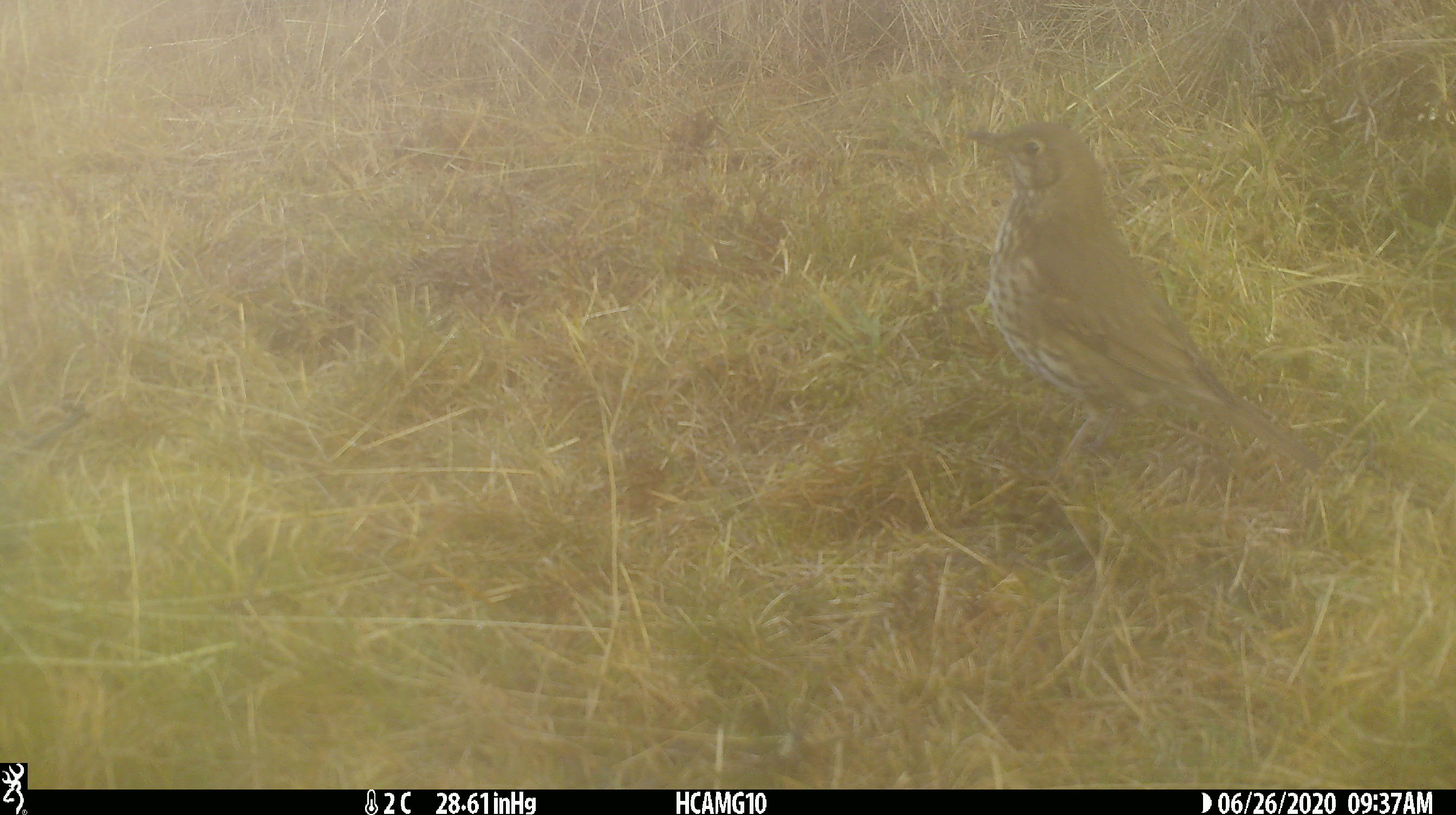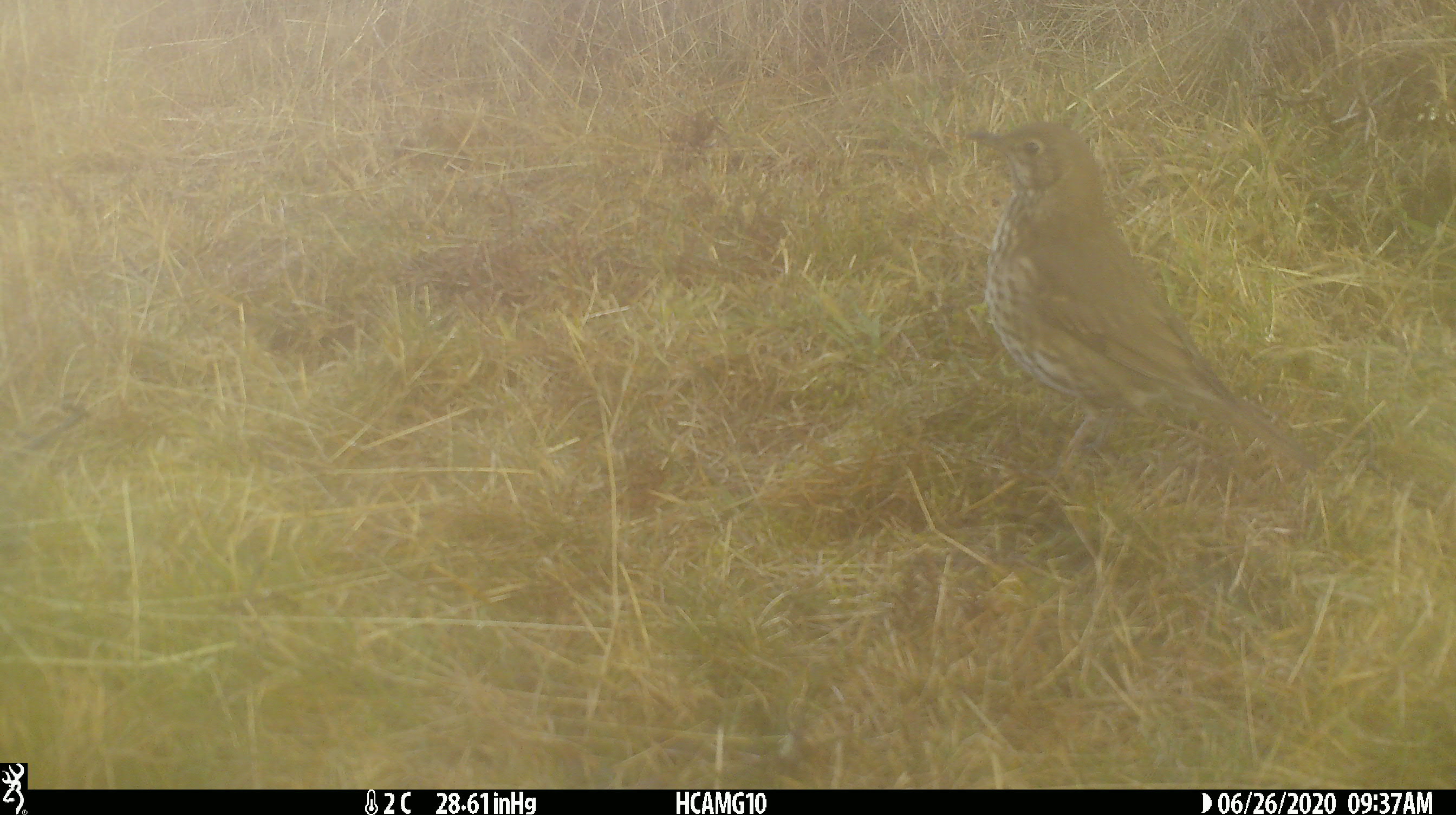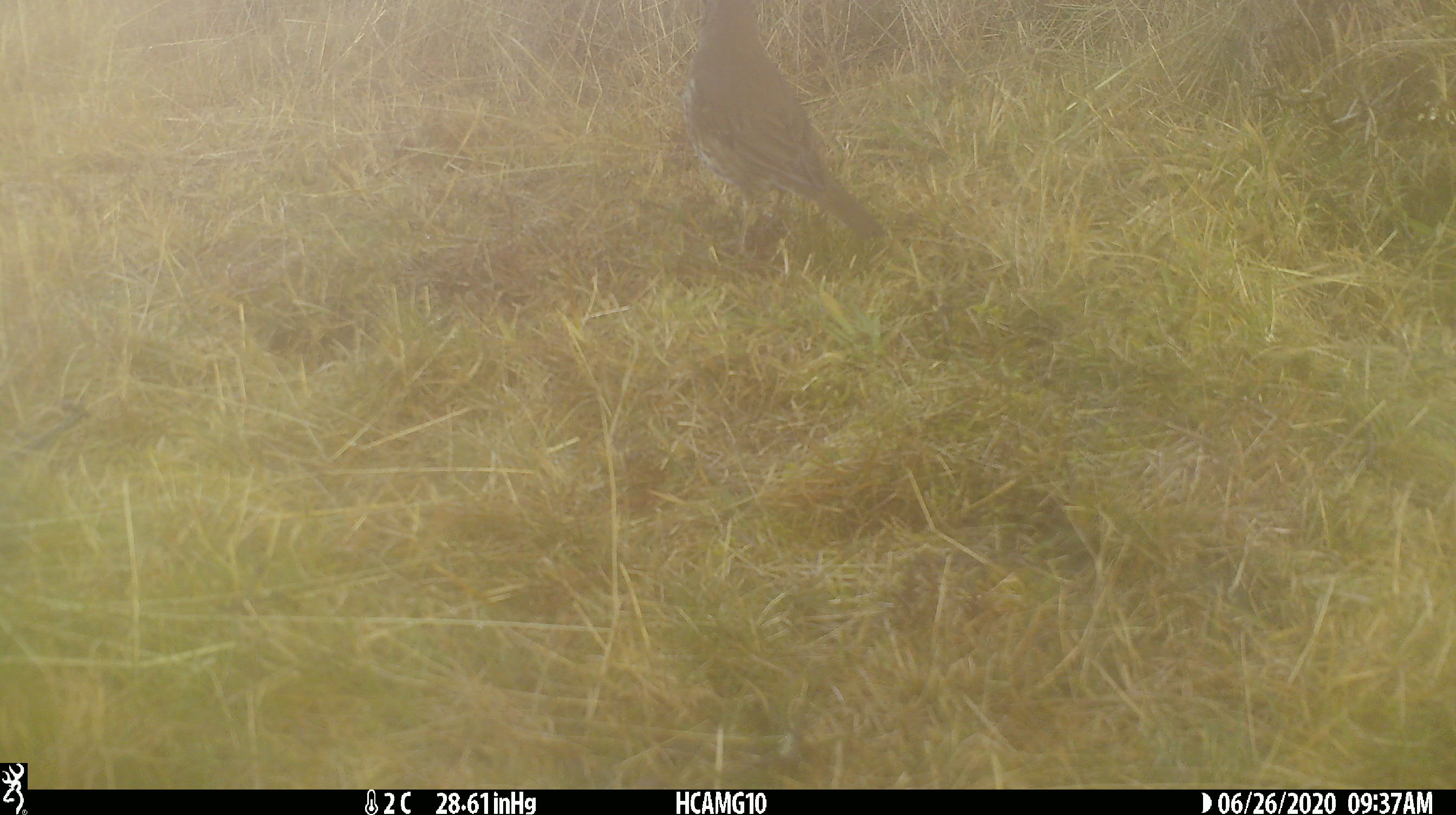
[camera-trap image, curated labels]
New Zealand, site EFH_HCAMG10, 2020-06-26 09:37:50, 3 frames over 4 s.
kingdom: Animalia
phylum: Chordata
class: Aves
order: Passeriformes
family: Turdidae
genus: Turdus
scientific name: Turdus philomelos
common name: song thrush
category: thrush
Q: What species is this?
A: Thrush (song thrush) (Turdus philomelos).